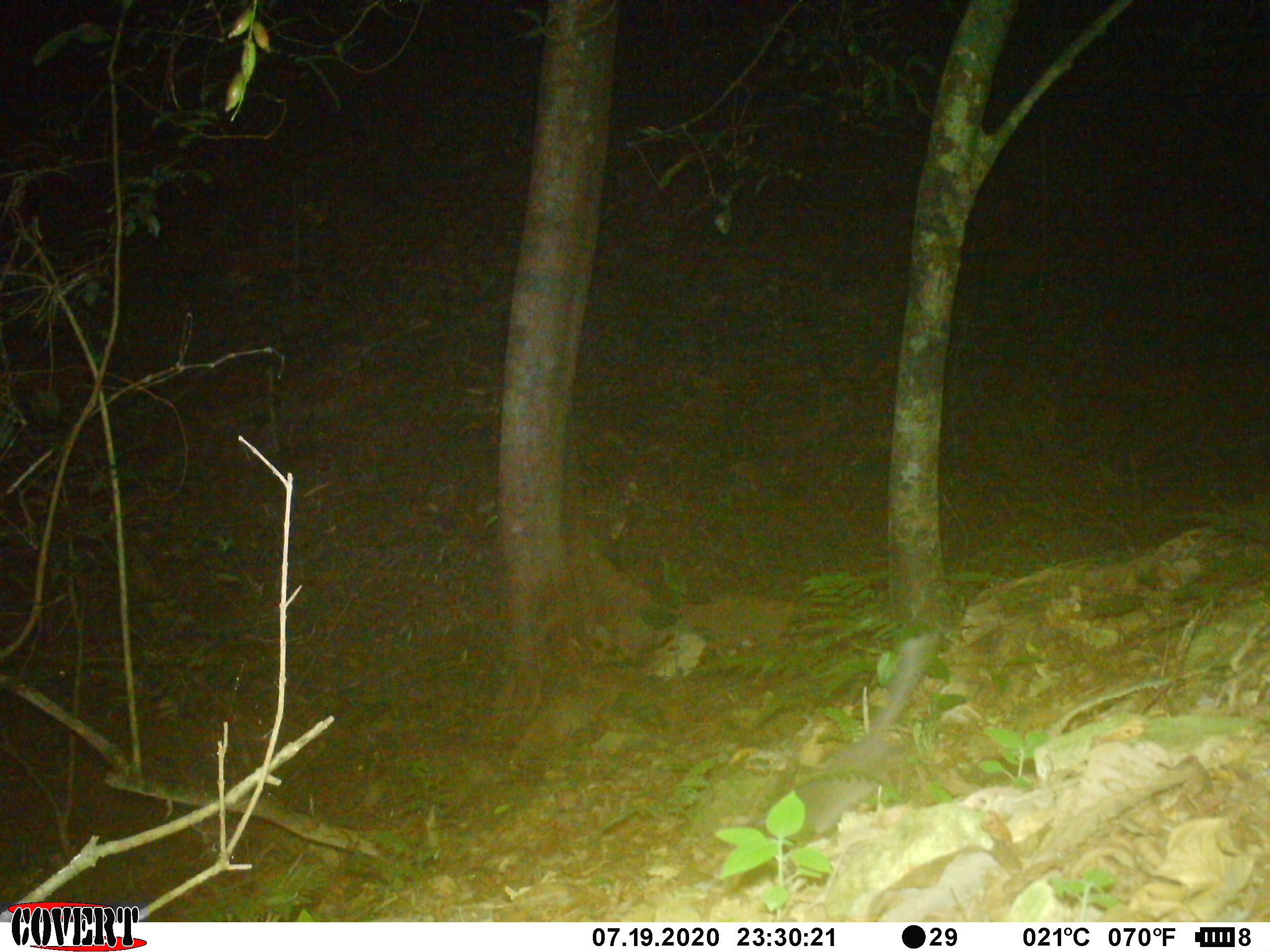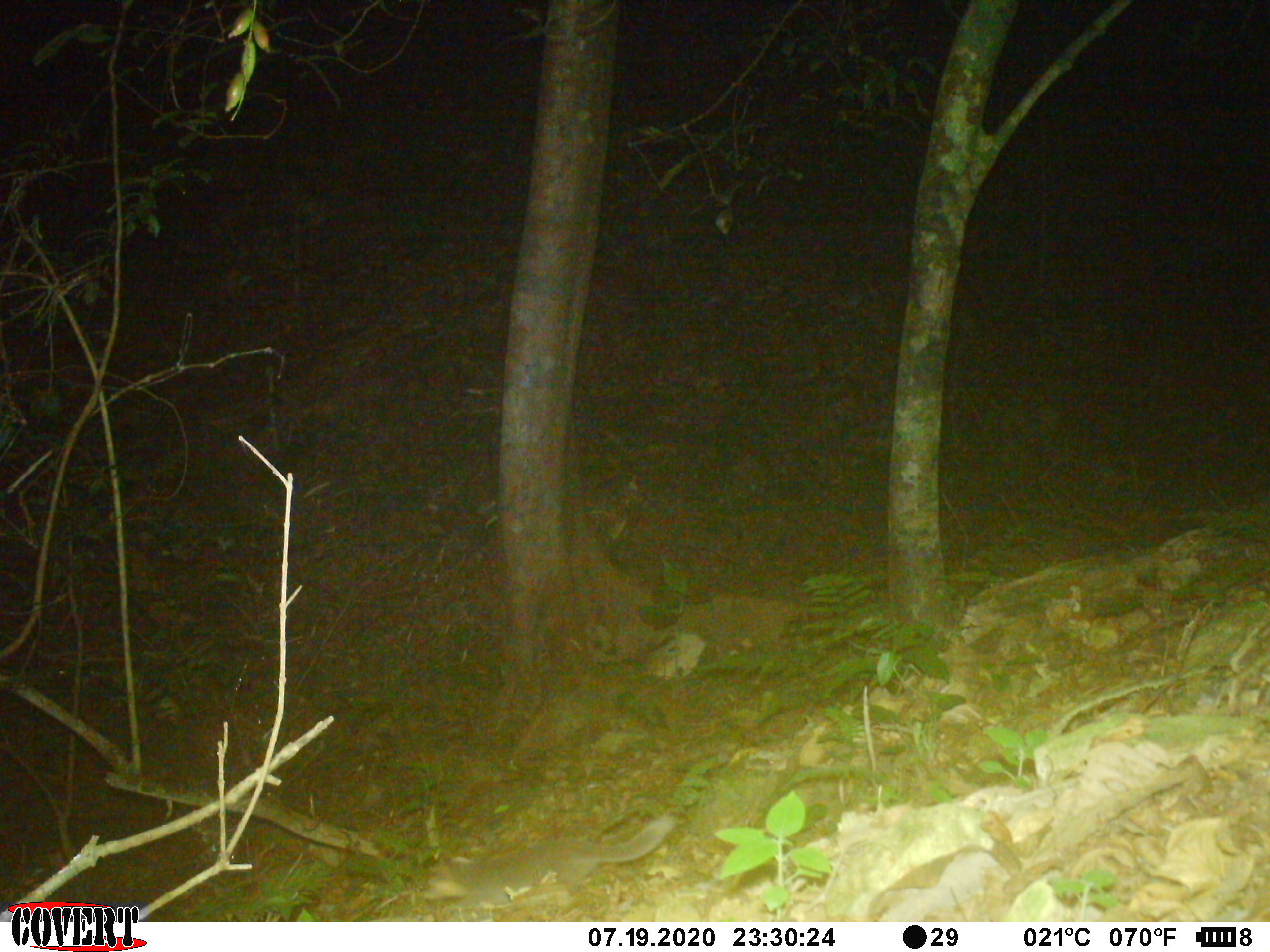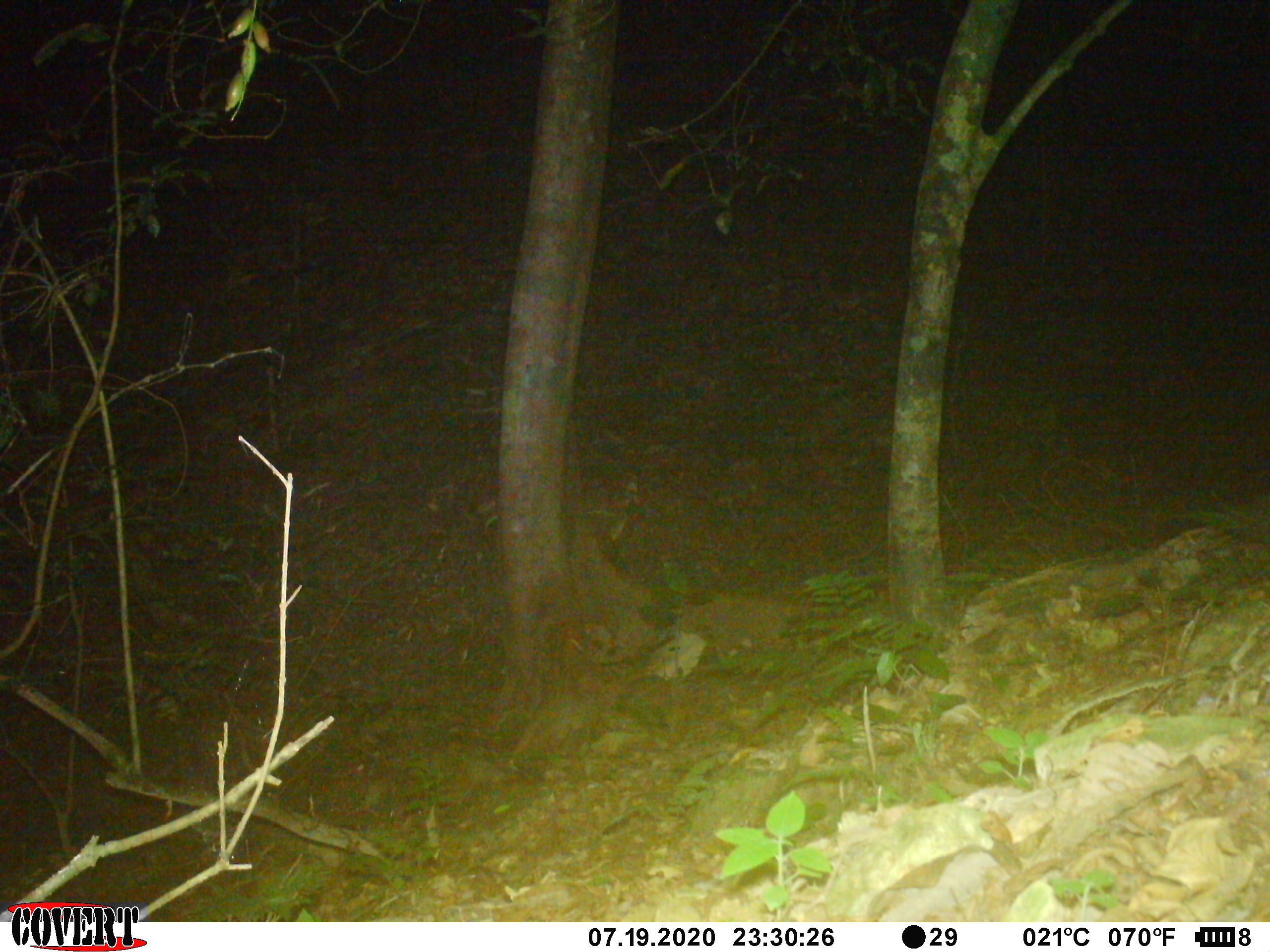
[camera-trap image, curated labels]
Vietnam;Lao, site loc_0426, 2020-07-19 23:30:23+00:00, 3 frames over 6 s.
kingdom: Animalia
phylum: Chordata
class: Mammalia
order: Carnivora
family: Mustelidae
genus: Melogale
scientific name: Melogale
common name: ferret badger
Ferret badger (Melogale). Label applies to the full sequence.